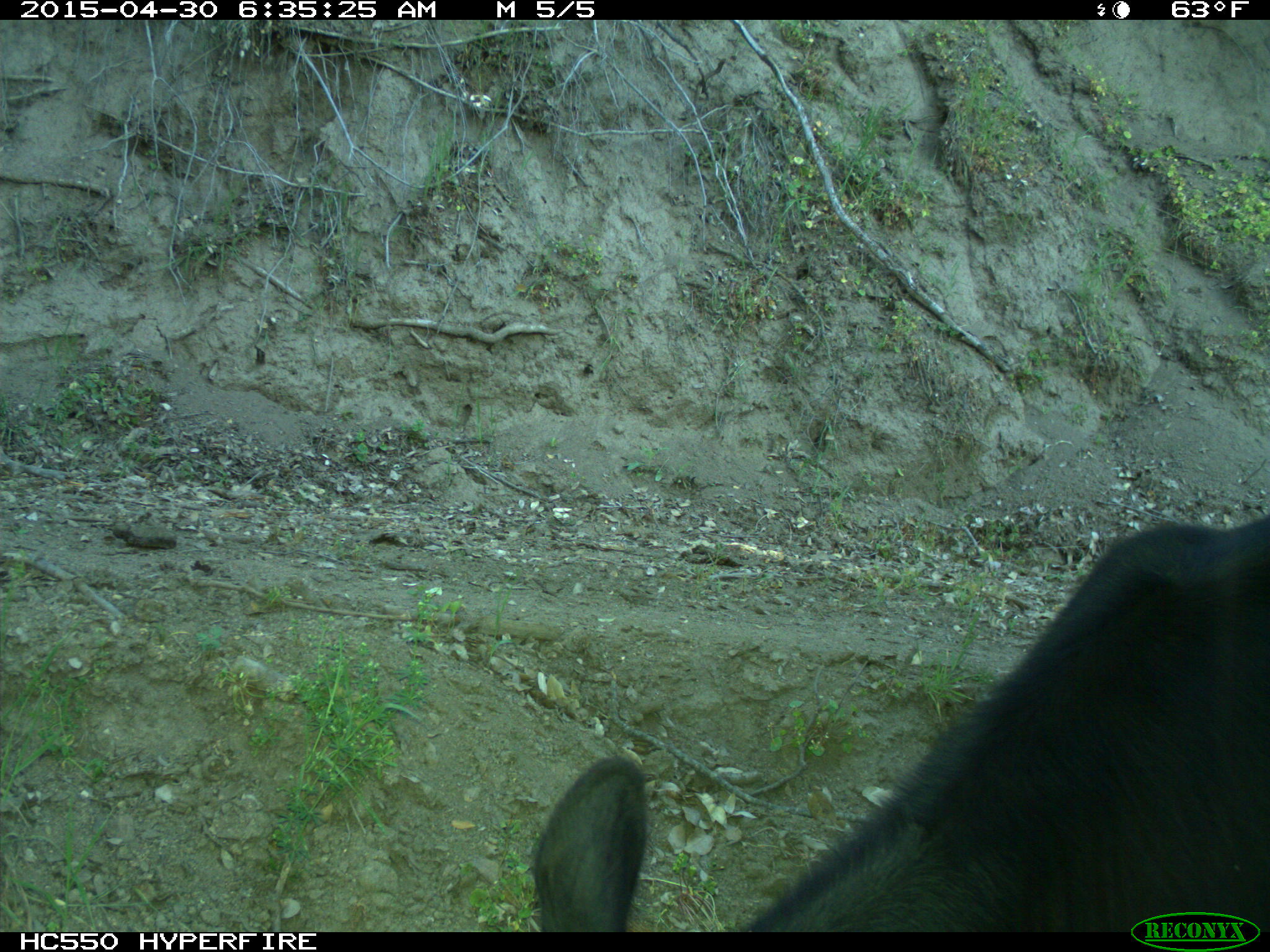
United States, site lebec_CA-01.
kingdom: Animalia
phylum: Chordata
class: Mammalia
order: Artiodactyla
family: Bovidae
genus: Bos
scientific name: Bos taurus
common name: domestic cow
Bos taurus (domestic cow).